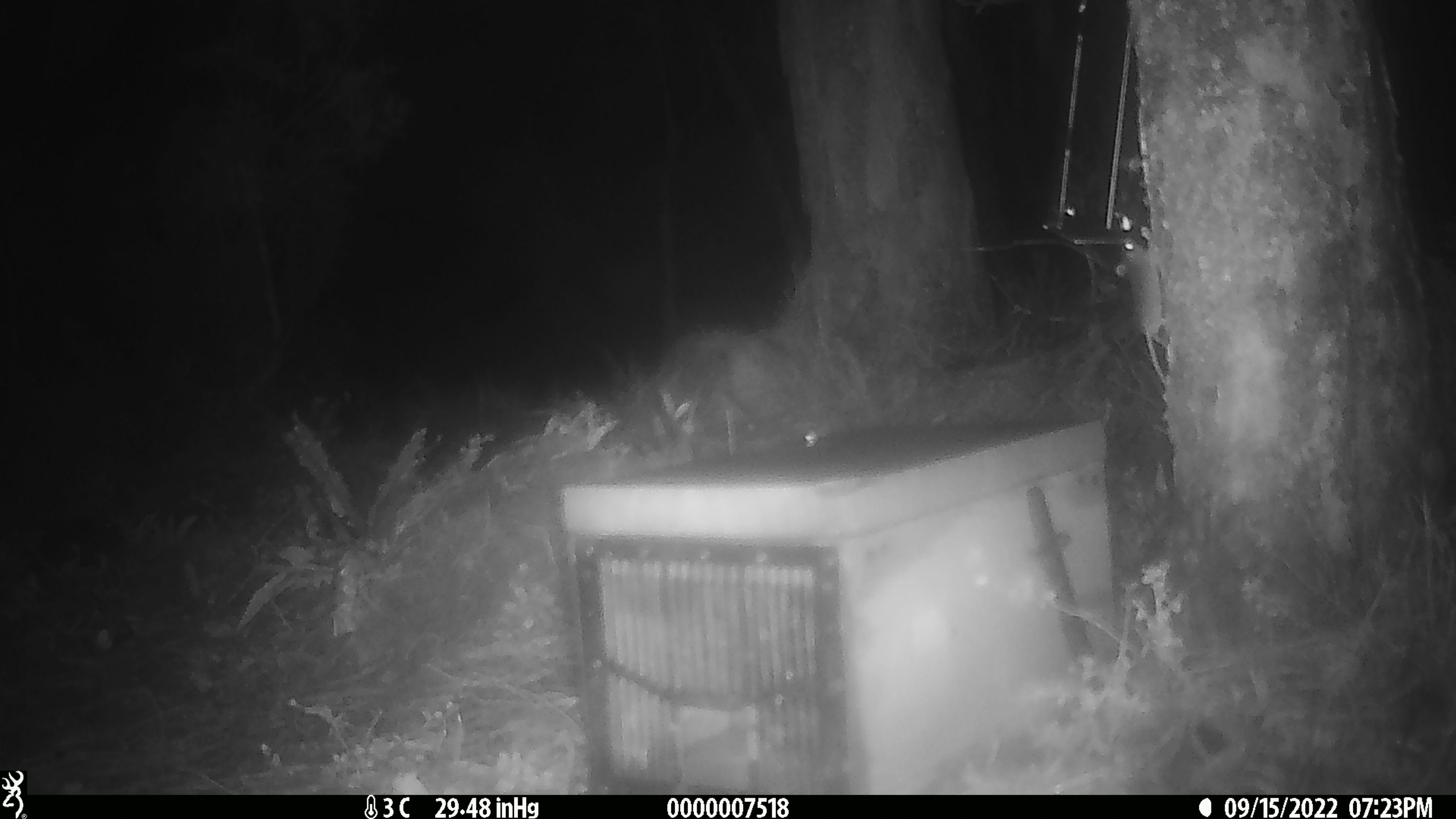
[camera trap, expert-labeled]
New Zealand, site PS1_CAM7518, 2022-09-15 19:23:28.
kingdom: Animalia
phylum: Chordata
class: Mammalia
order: Rodentia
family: Muridae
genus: Mus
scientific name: Mus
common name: mouse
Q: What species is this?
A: Mouse (Mus).